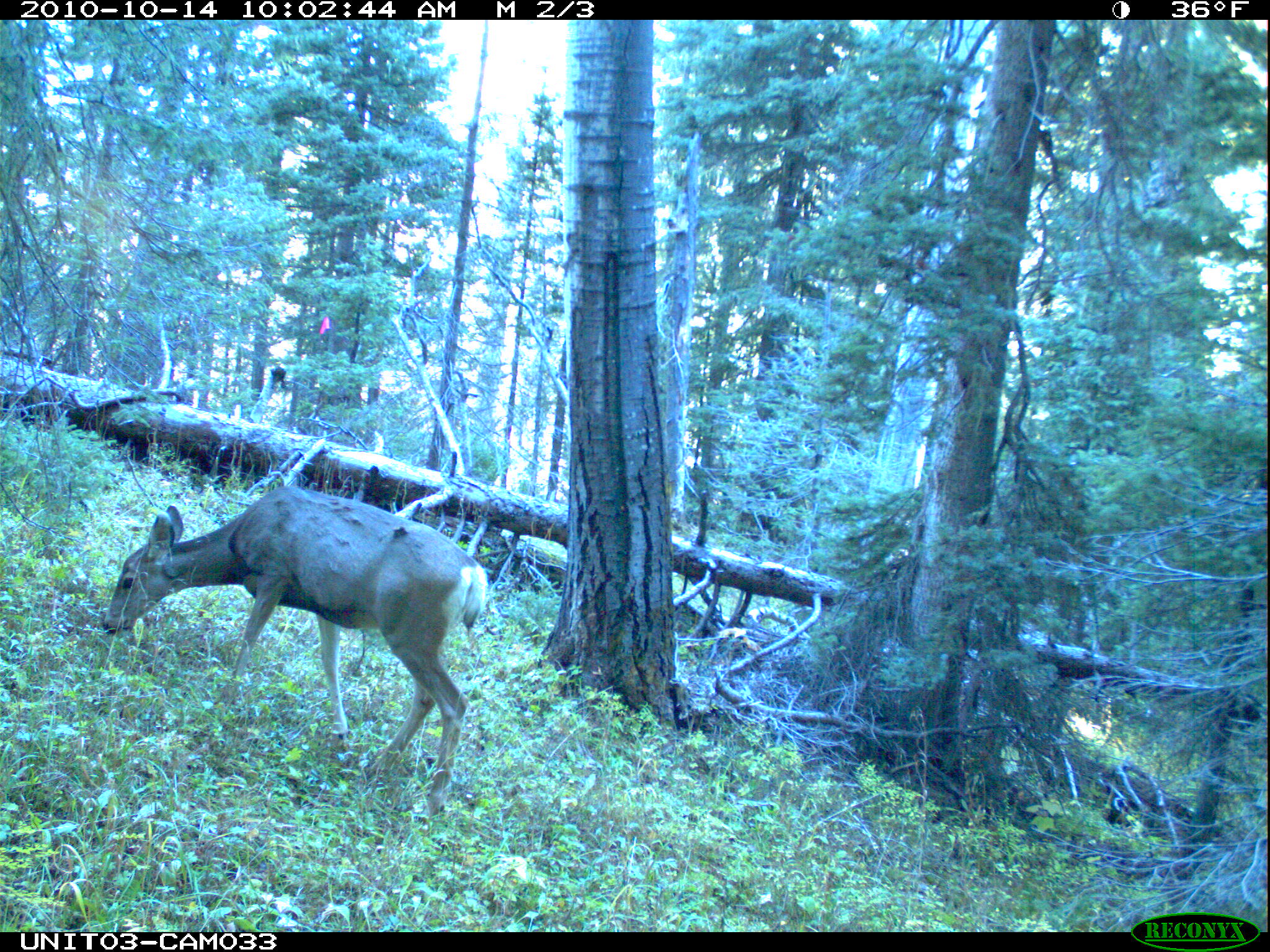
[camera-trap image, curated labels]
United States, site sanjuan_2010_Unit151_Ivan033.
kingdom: Animalia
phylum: Chordata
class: Mammalia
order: Artiodactyla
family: Cervidae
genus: Odocoileus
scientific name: Odocoileus hemionus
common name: mule deer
Odocoileus hemionus (mule deer).